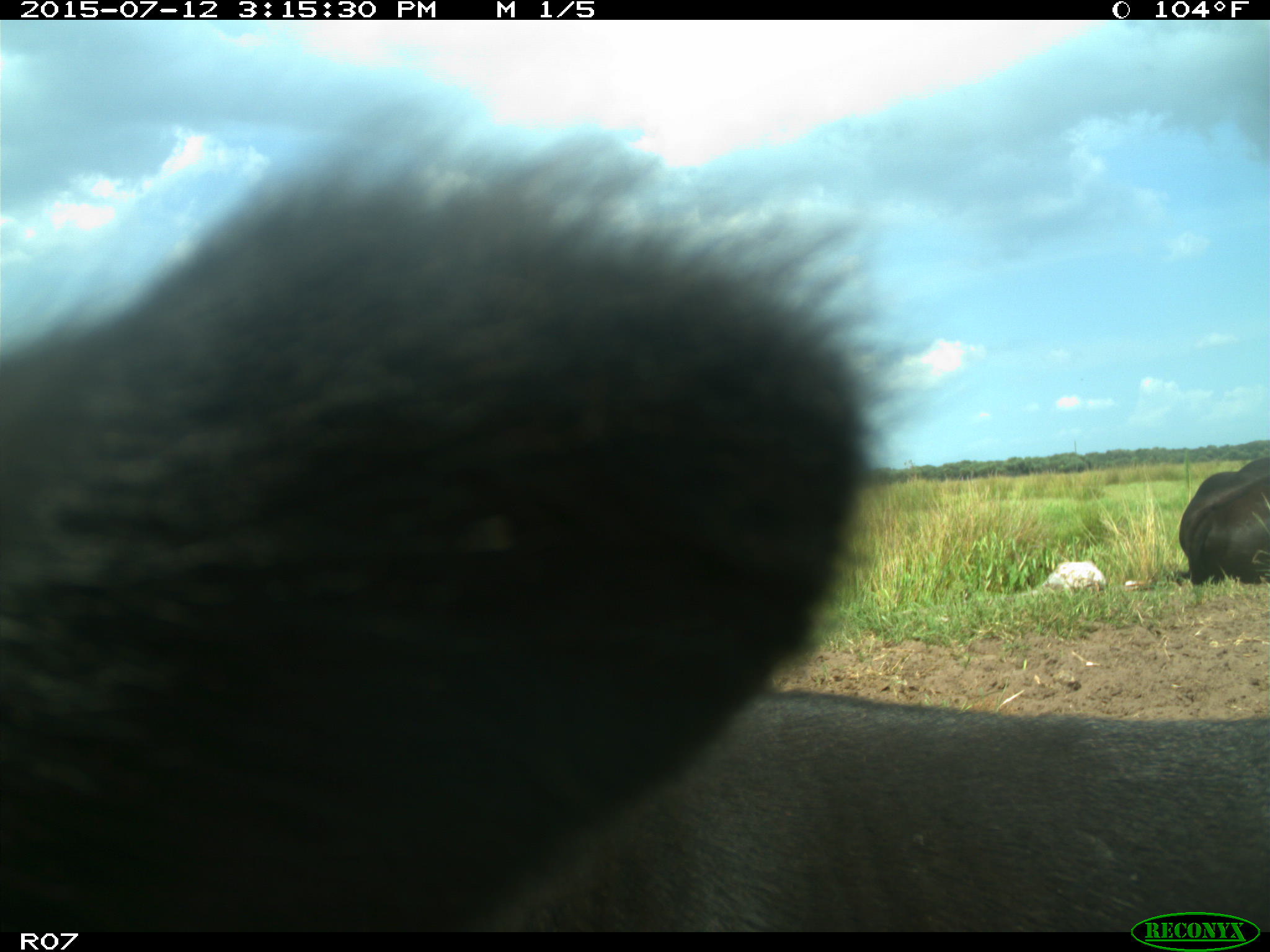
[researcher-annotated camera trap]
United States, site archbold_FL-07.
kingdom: Animalia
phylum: Chordata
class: Mammalia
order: Artiodactyla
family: Bovidae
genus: Bos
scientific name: Bos taurus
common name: domestic cow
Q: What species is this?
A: Bos taurus (domestic cow).